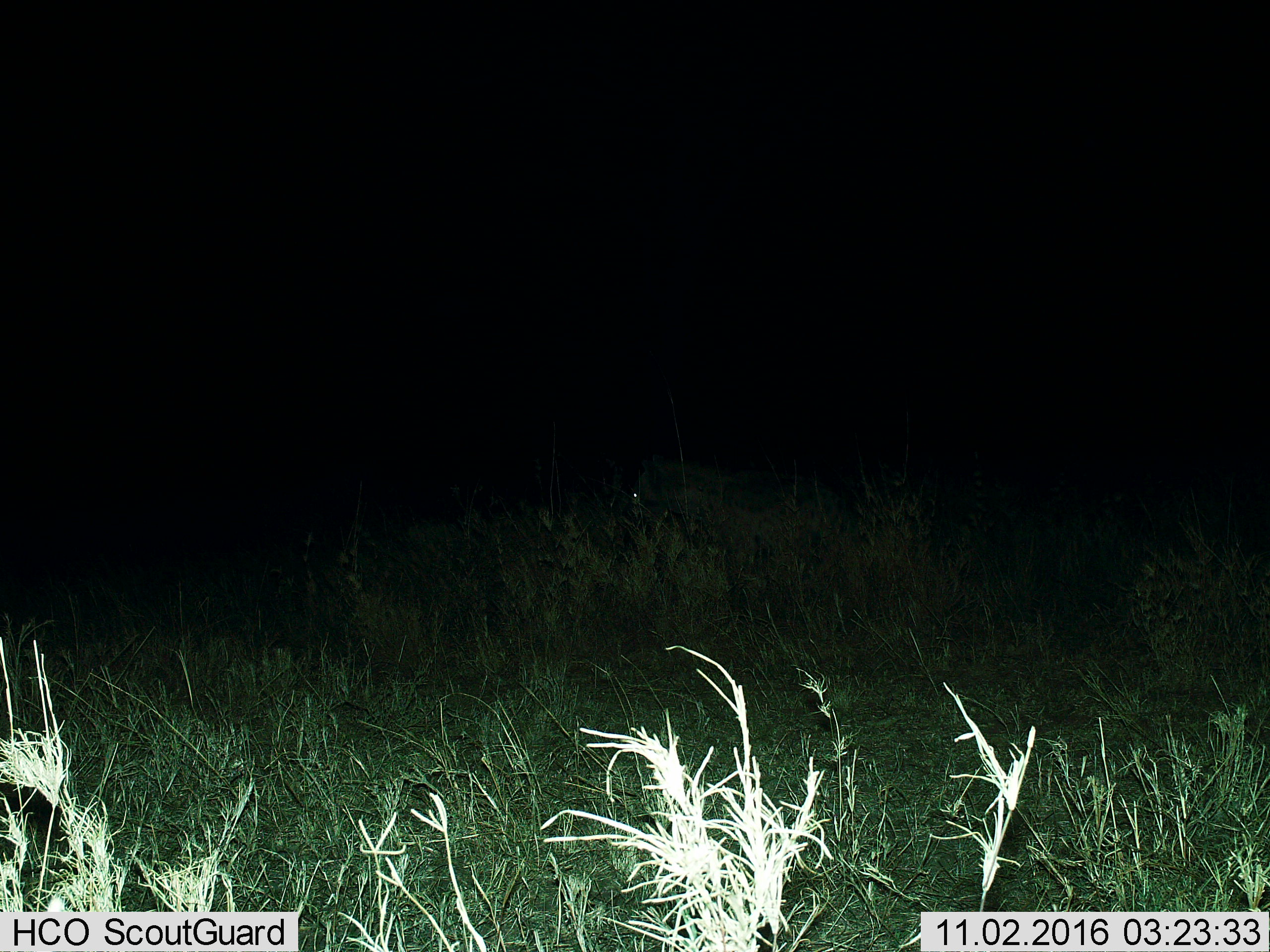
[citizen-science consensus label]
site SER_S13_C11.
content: unidentified animal